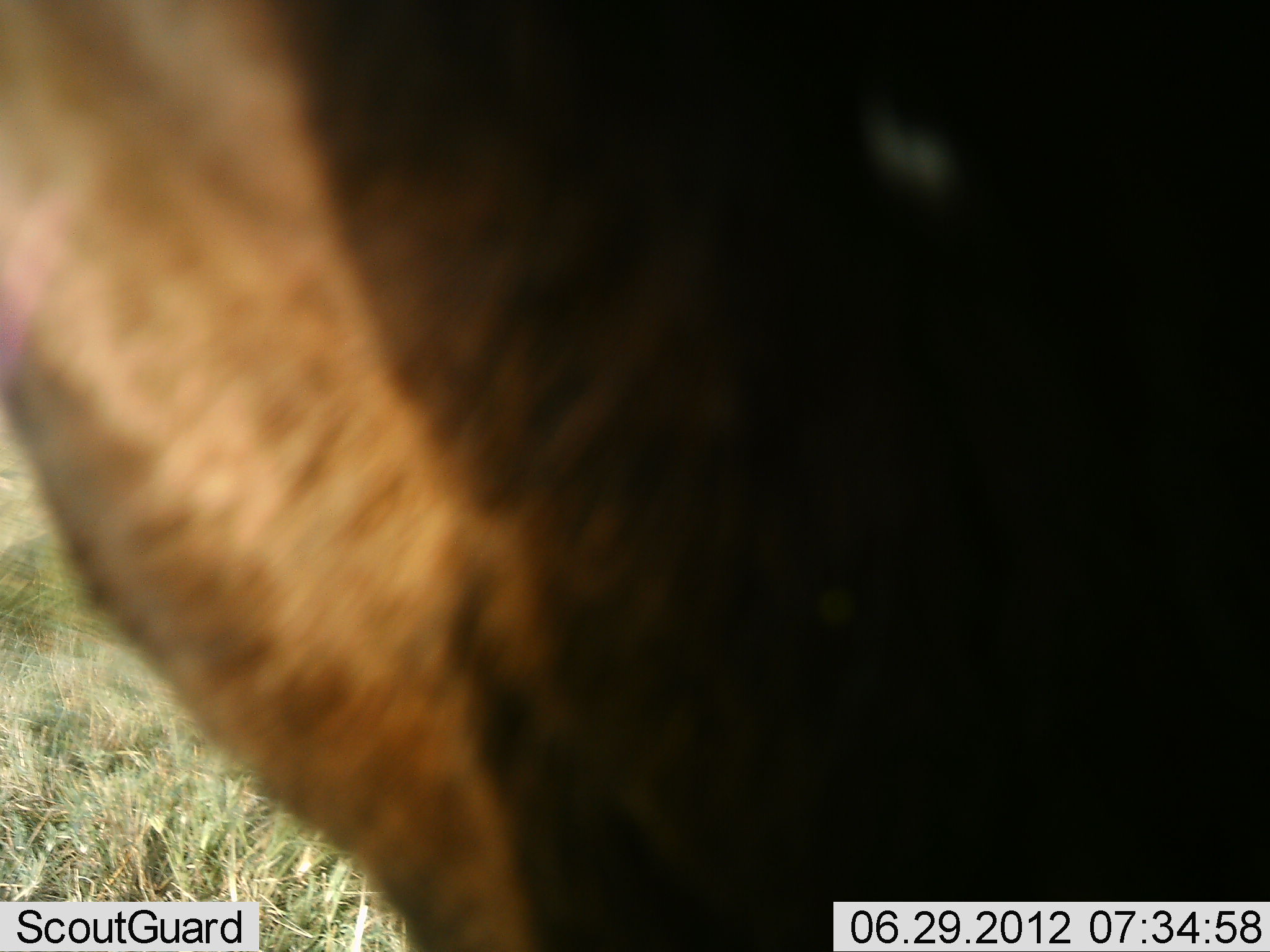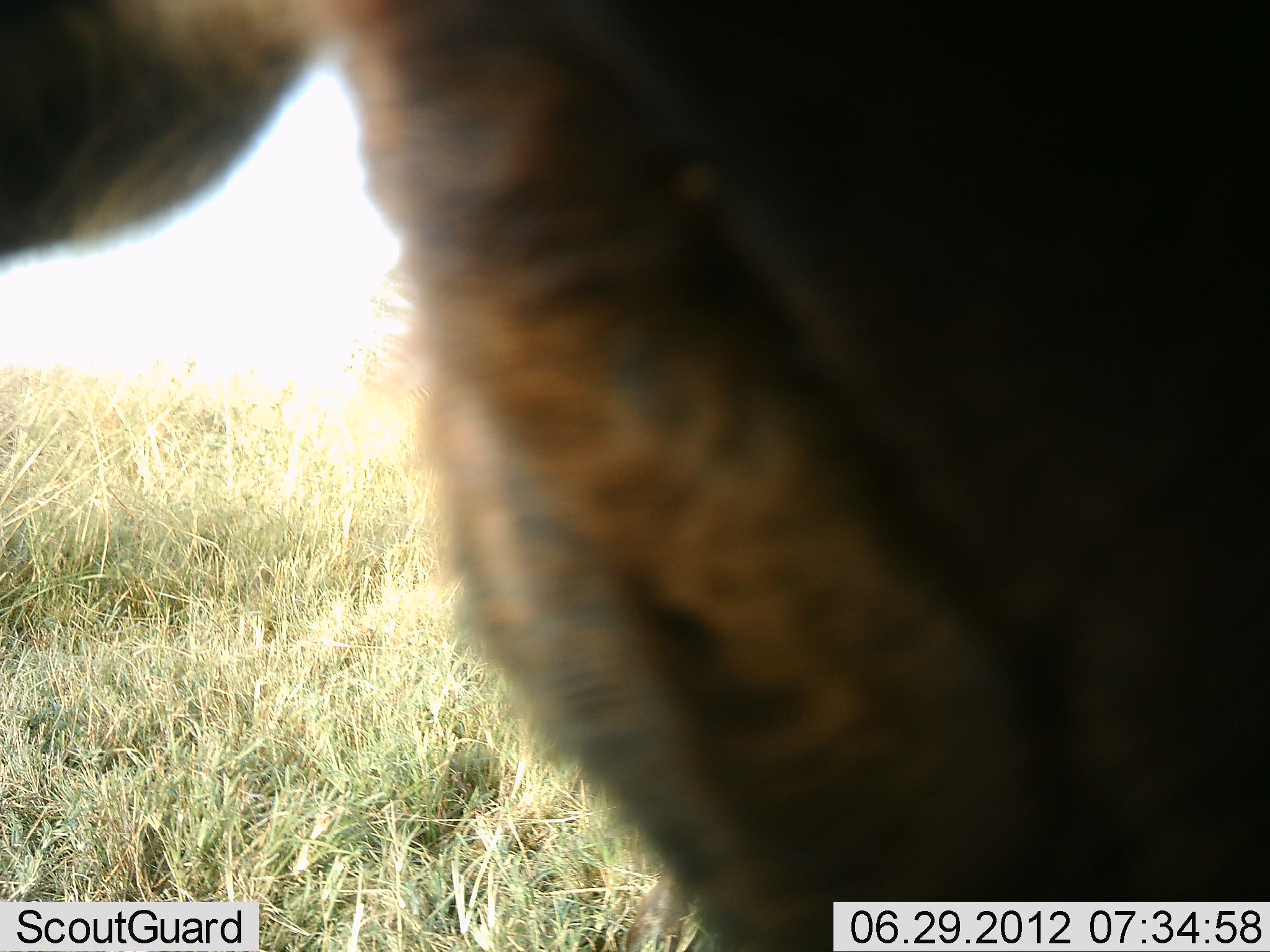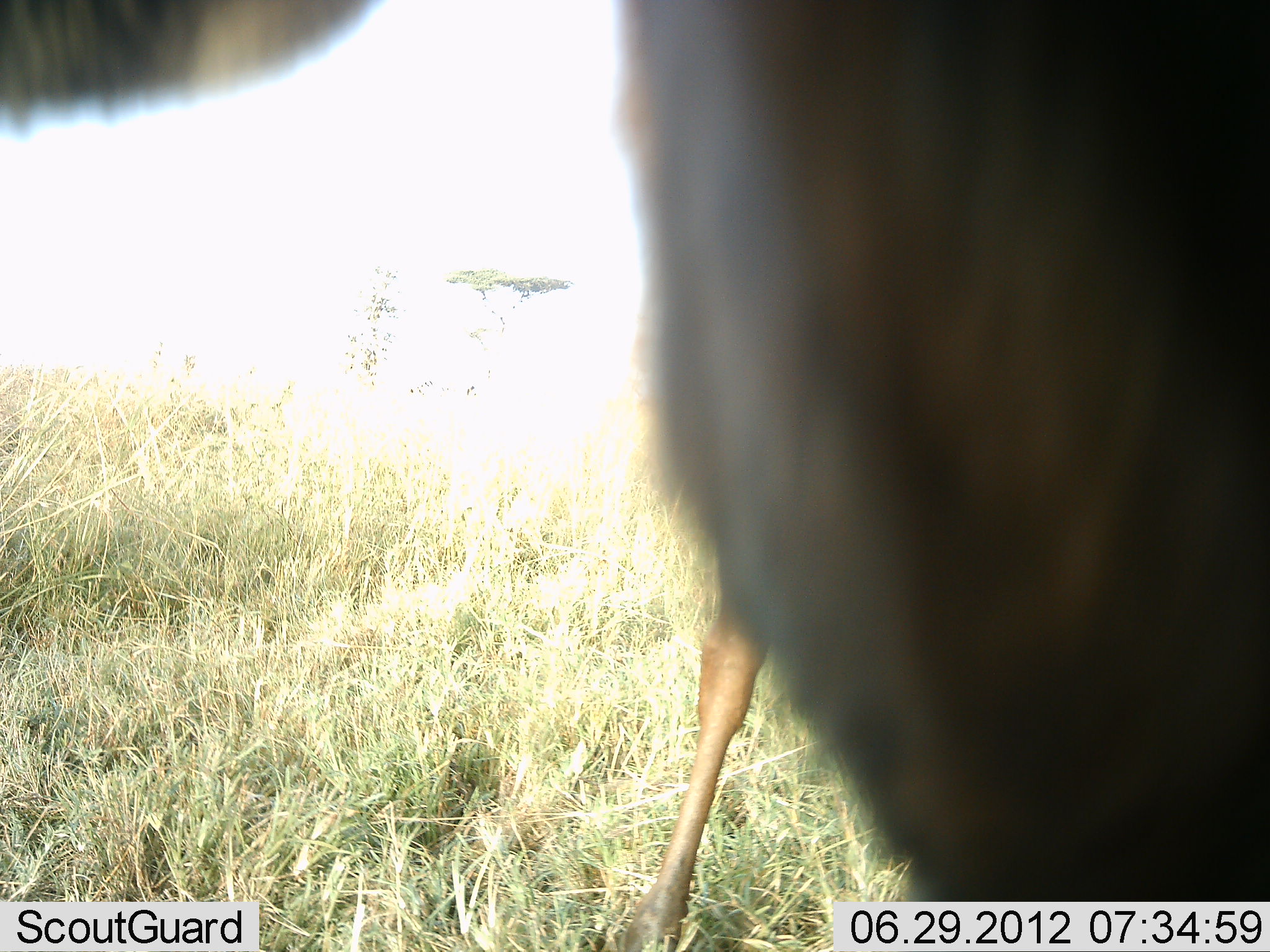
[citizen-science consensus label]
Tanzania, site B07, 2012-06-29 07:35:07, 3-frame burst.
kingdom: Animalia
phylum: Chordata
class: Mammalia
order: Artiodactyla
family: Bovidae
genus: Connochaetes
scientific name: Connochaetes taurinus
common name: blue wildebeest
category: wildebeest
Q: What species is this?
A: Wildebeest (blue wildebeest) (Connochaetes taurinus).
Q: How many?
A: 1.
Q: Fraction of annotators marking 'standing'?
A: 88%.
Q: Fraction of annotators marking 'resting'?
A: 0%.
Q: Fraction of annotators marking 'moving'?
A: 12%.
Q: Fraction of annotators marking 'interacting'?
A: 0%.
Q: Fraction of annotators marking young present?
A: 0%.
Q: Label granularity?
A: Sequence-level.